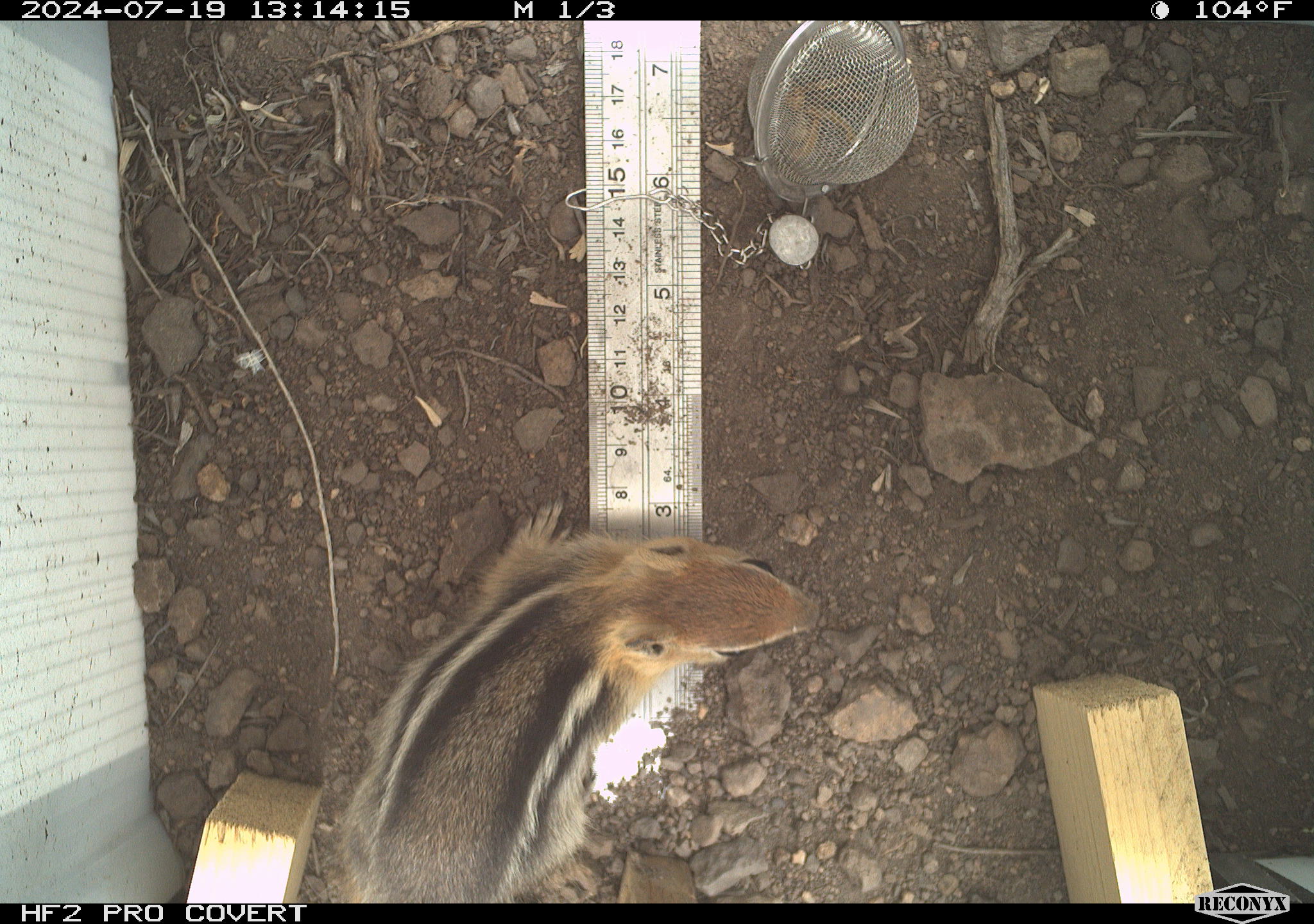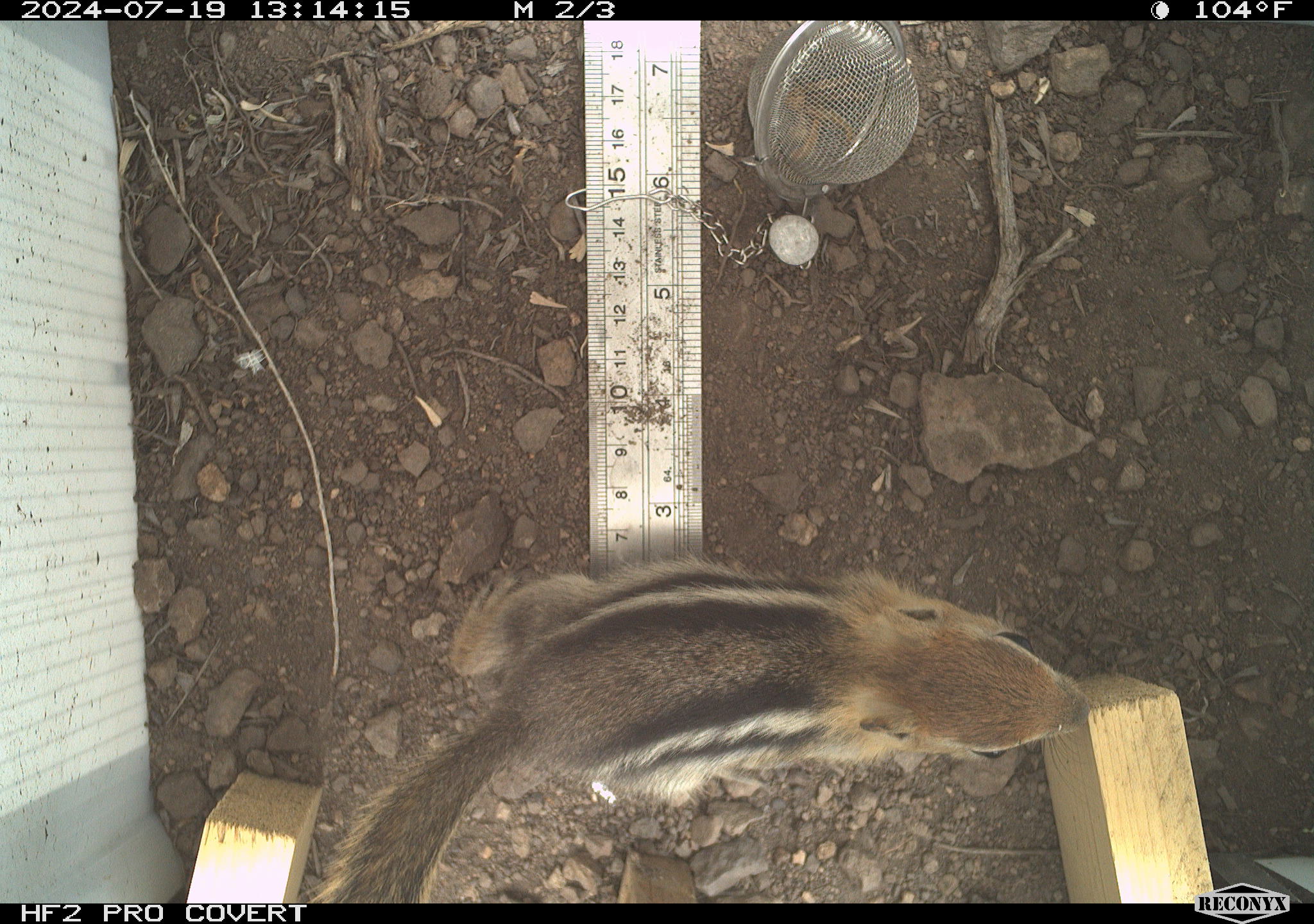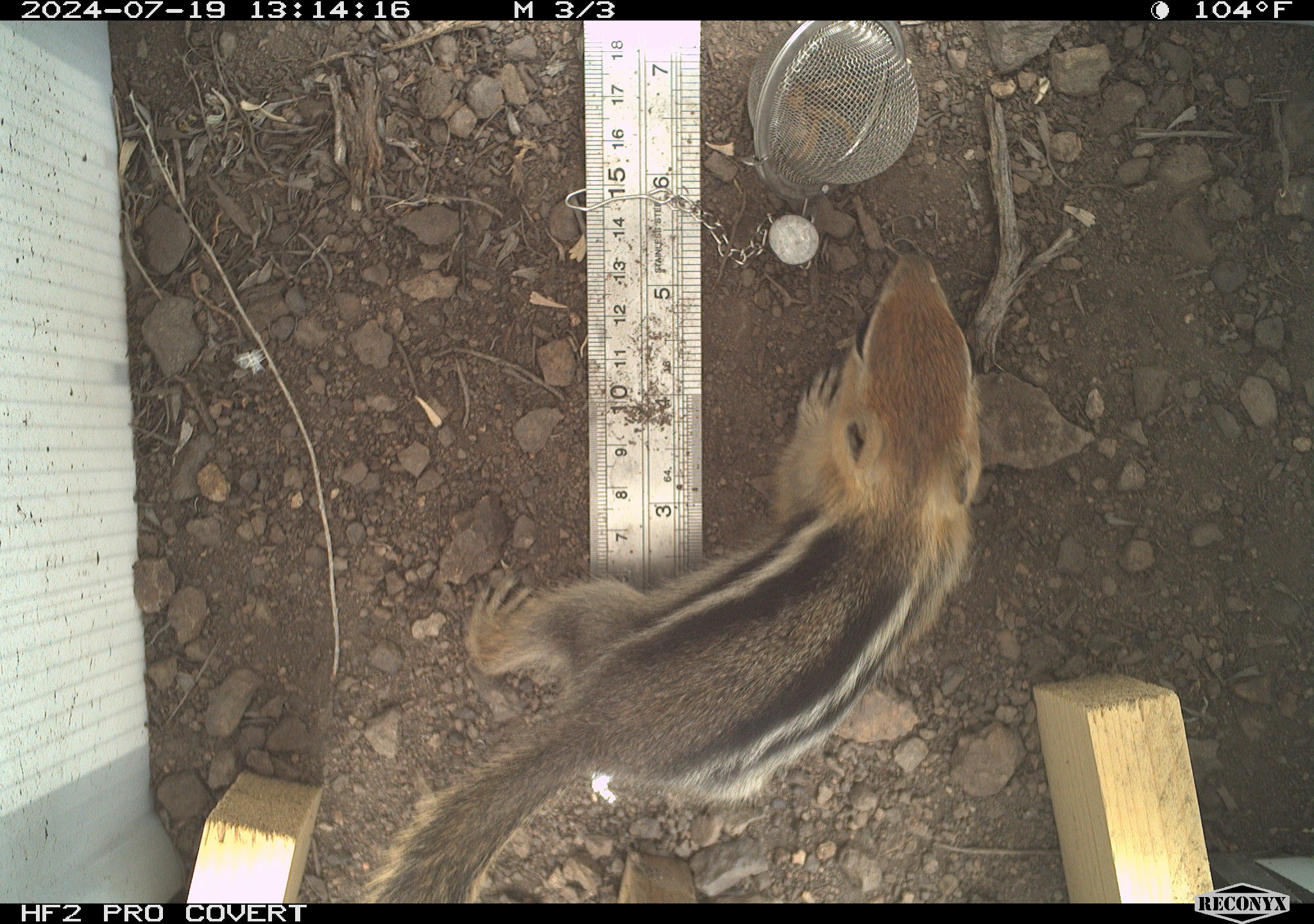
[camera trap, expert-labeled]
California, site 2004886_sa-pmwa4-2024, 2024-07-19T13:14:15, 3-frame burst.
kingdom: Animalia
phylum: Chordata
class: Mammalia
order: Rodentia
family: Sciuridae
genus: Callospermophilus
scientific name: Callospermophilus lateralis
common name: golden mantled ground squirrel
Golden mantled ground squirrel (Callospermophilus lateralis).